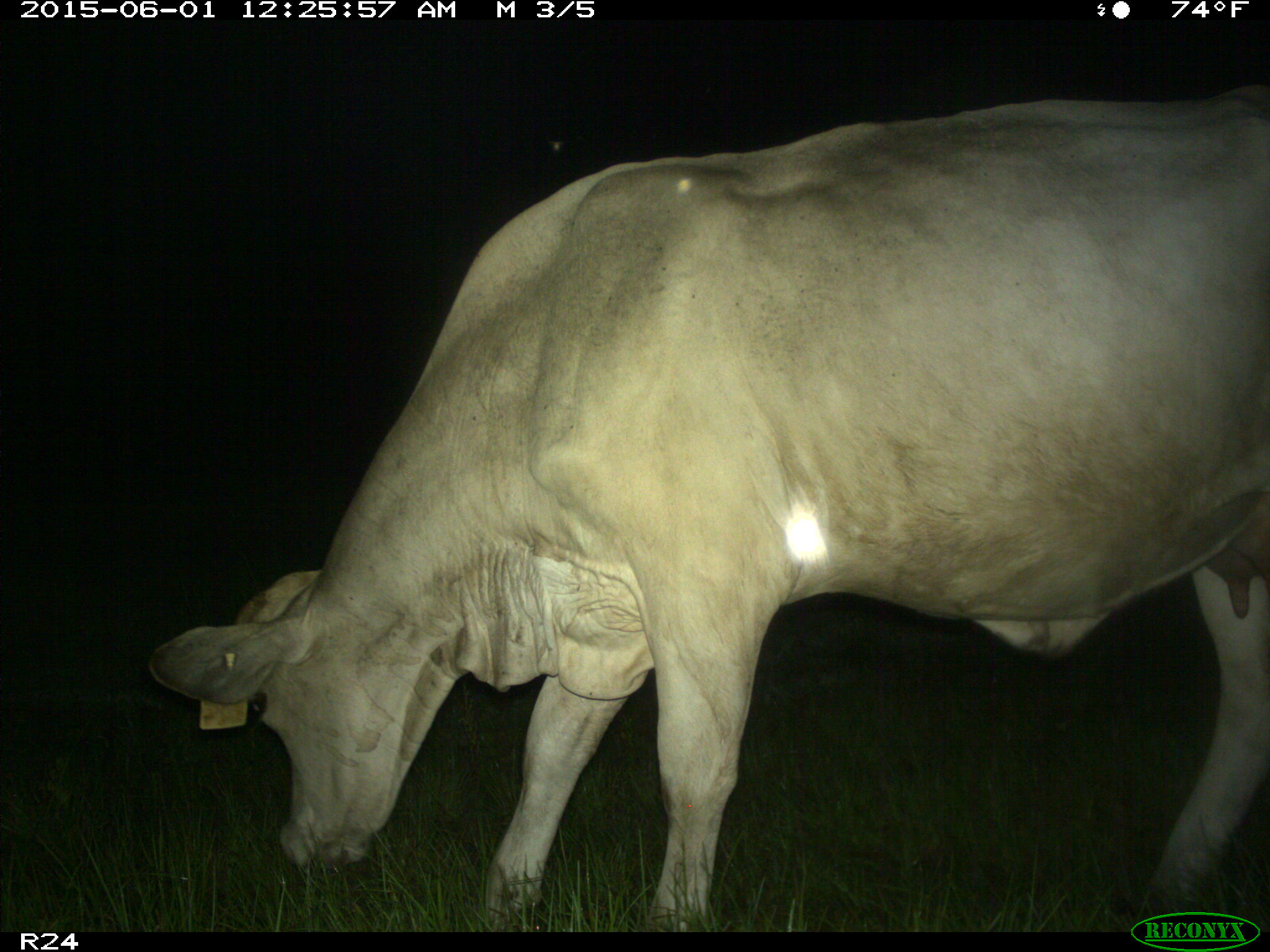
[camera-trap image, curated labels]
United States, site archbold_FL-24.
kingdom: Animalia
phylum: Chordata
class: Mammalia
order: Artiodactyla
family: Bovidae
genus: Bos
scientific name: Bos taurus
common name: domestic cow